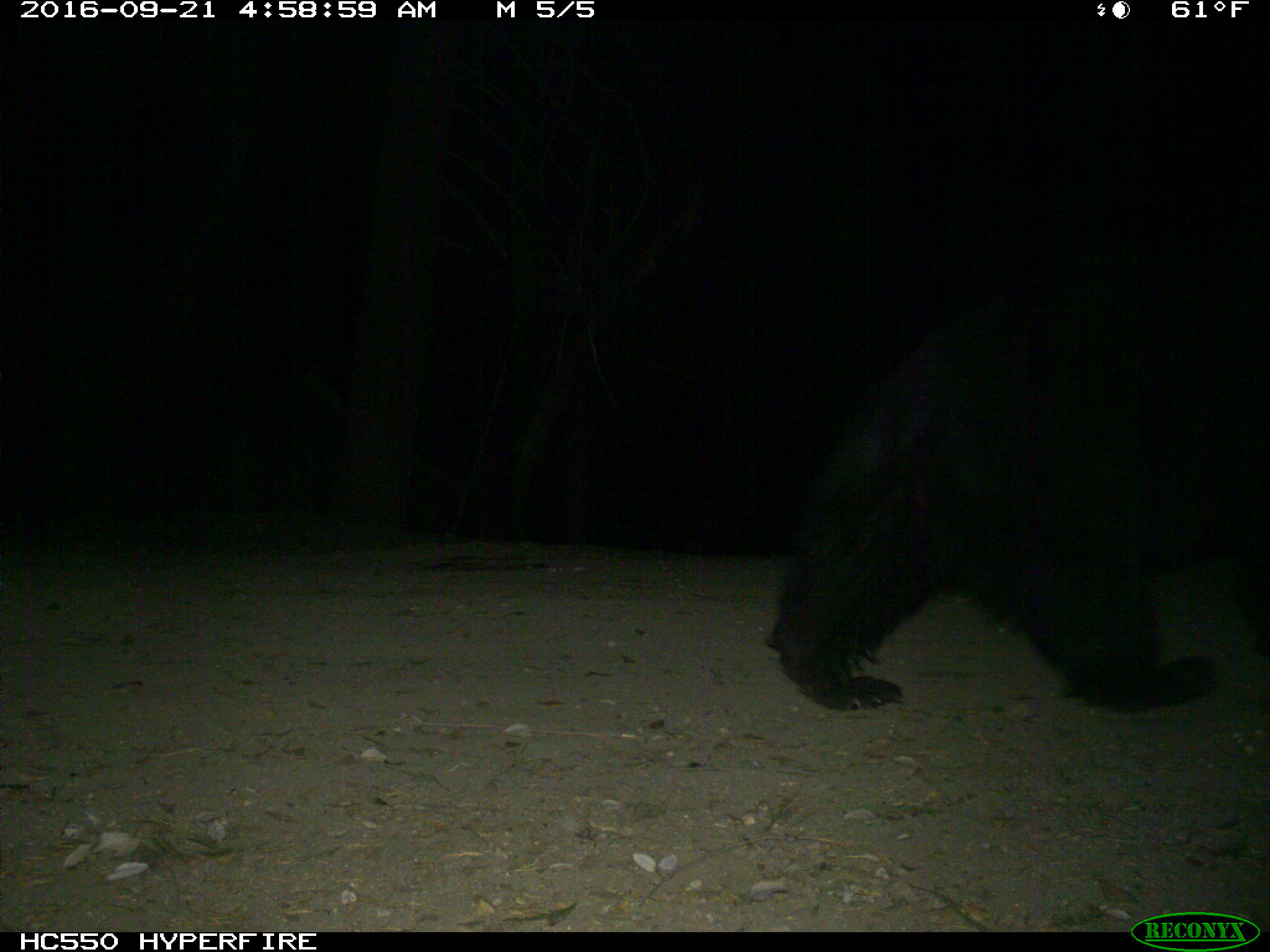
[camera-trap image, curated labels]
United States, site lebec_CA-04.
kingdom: Animalia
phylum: Chordata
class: Mammalia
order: Carnivora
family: Ursidae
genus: Ursus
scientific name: Ursus americanus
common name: american black bear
Ursus americanus (american black bear).